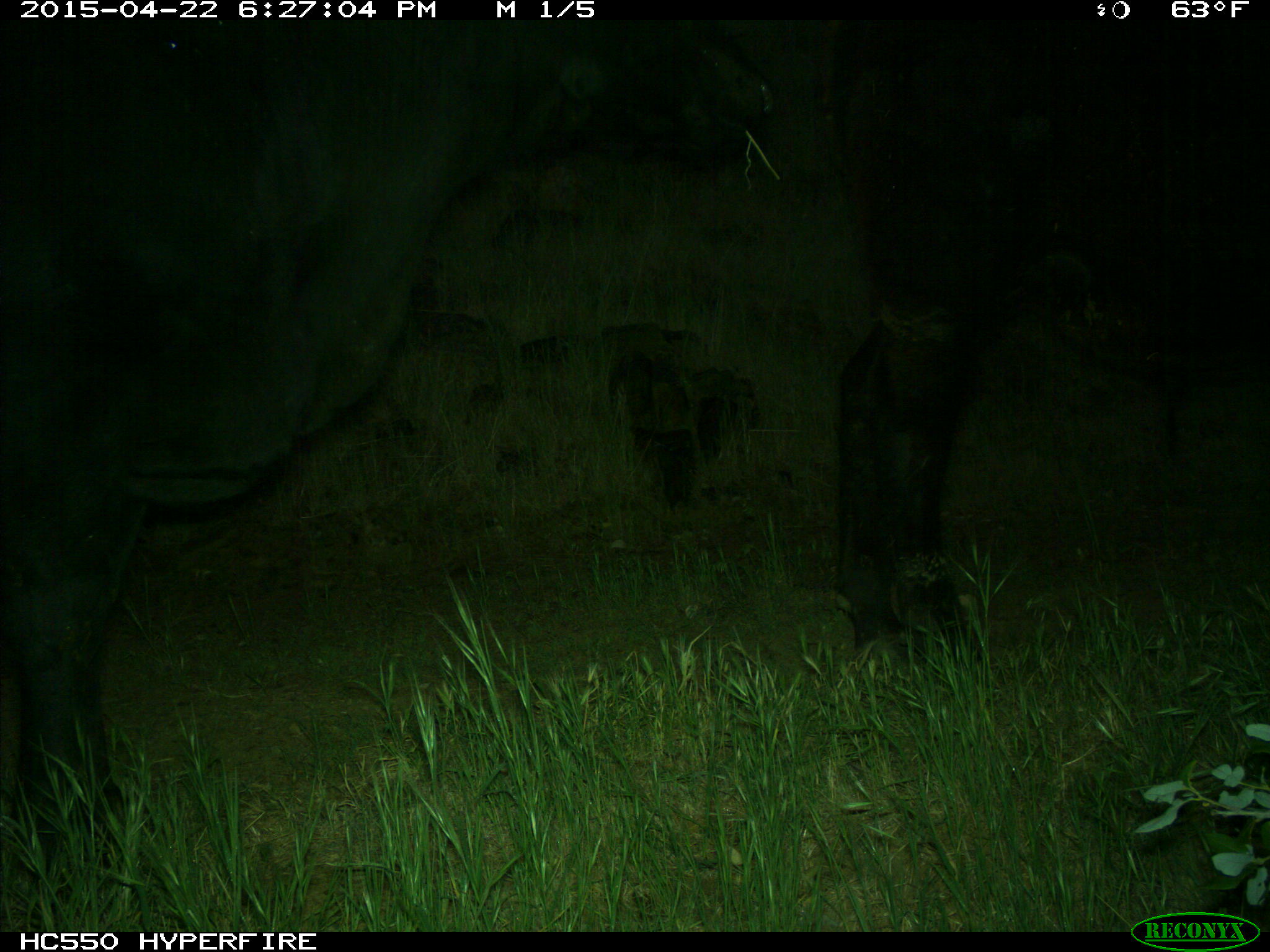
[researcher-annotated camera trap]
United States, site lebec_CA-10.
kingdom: Animalia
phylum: Chordata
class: Mammalia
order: Artiodactyla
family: Bovidae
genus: Bos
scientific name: Bos taurus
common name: domestic cow